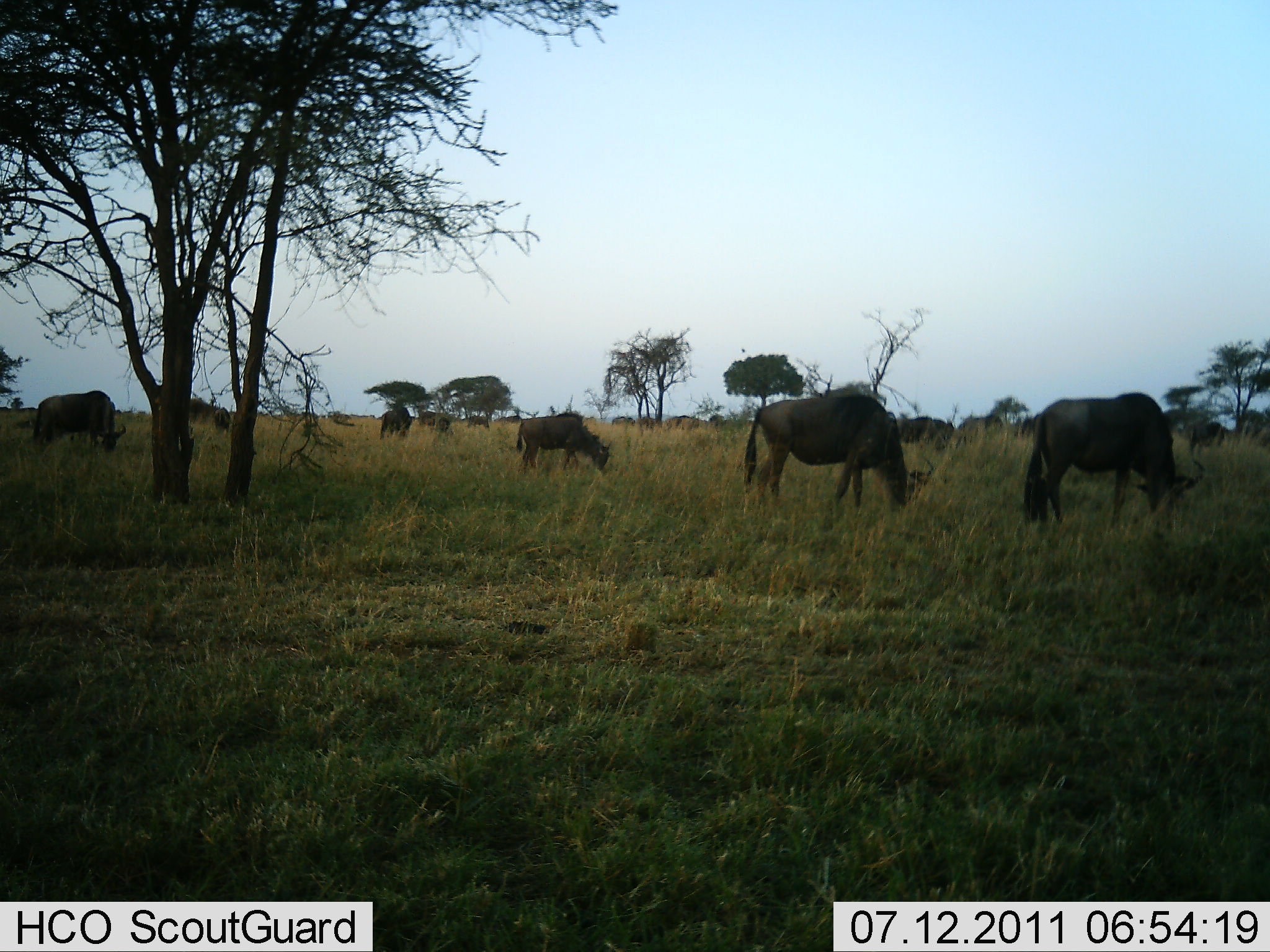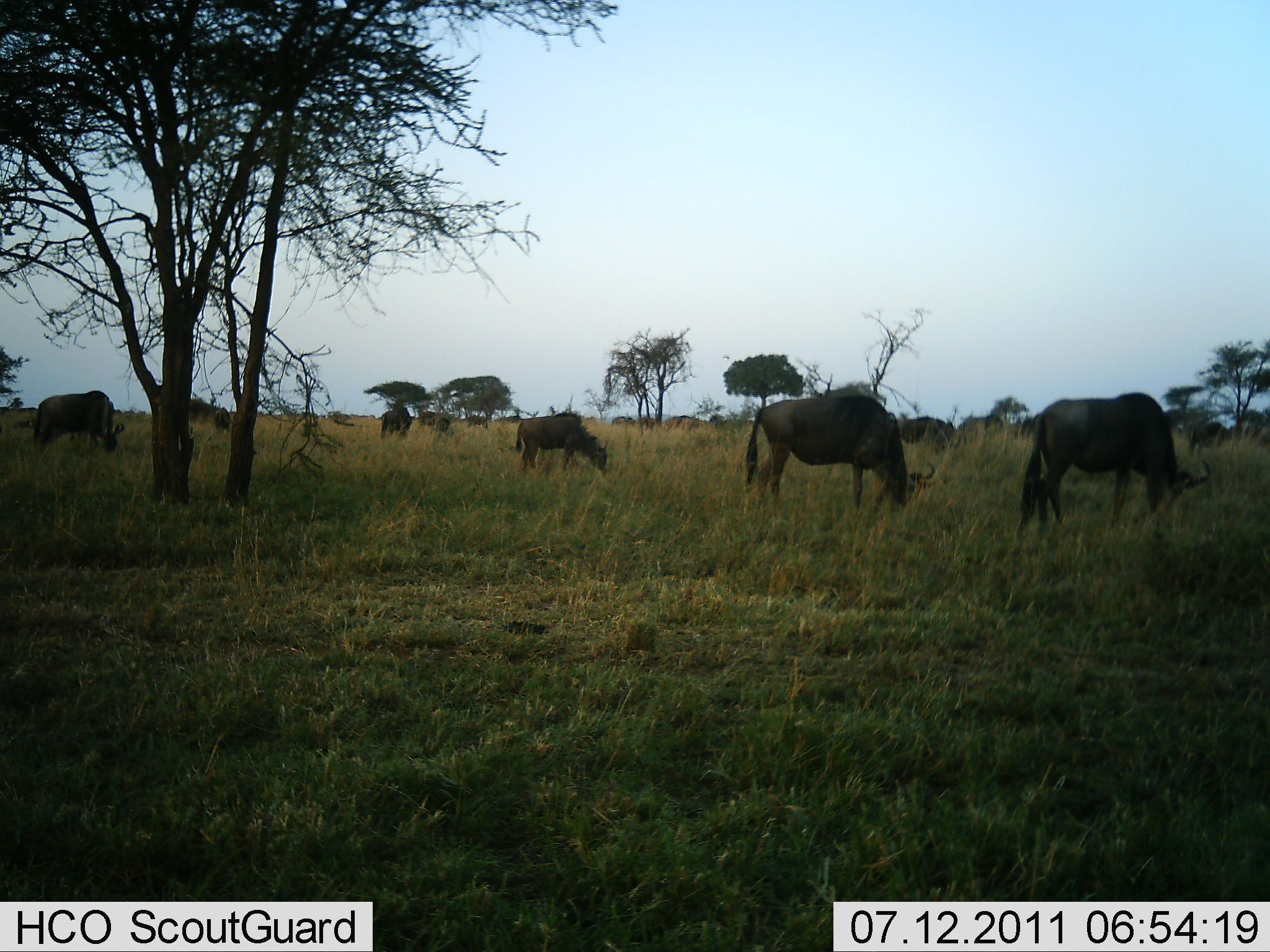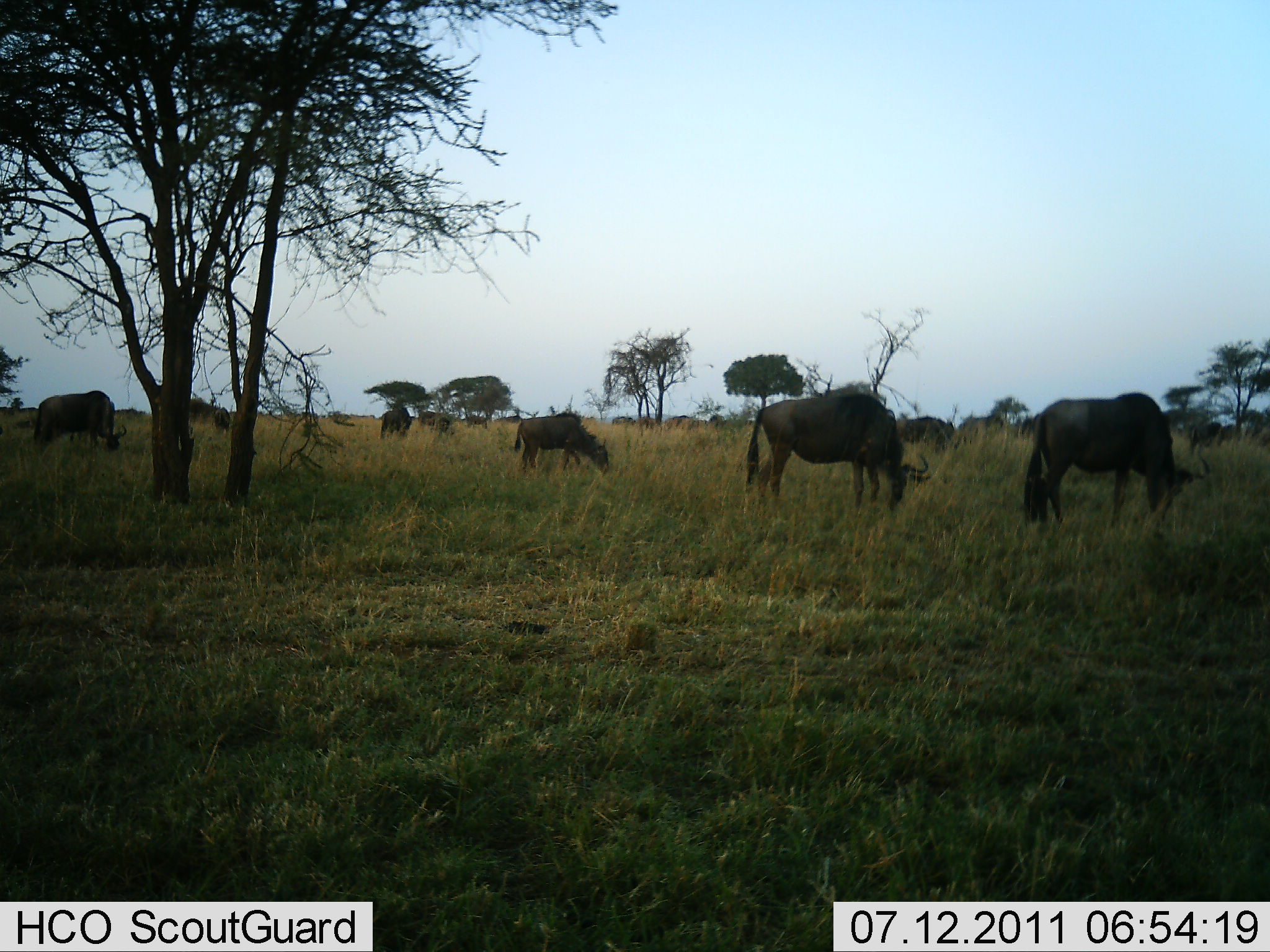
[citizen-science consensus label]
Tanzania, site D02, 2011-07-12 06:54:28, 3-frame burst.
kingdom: Animalia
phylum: Chordata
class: Mammalia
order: Artiodactyla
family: Bovidae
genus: Connochaetes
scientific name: Connochaetes taurinus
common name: blue wildebeest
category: wildebeest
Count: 11-50.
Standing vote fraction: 23%.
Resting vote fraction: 0%.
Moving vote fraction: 0%.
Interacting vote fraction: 0%.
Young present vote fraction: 8%.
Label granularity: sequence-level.